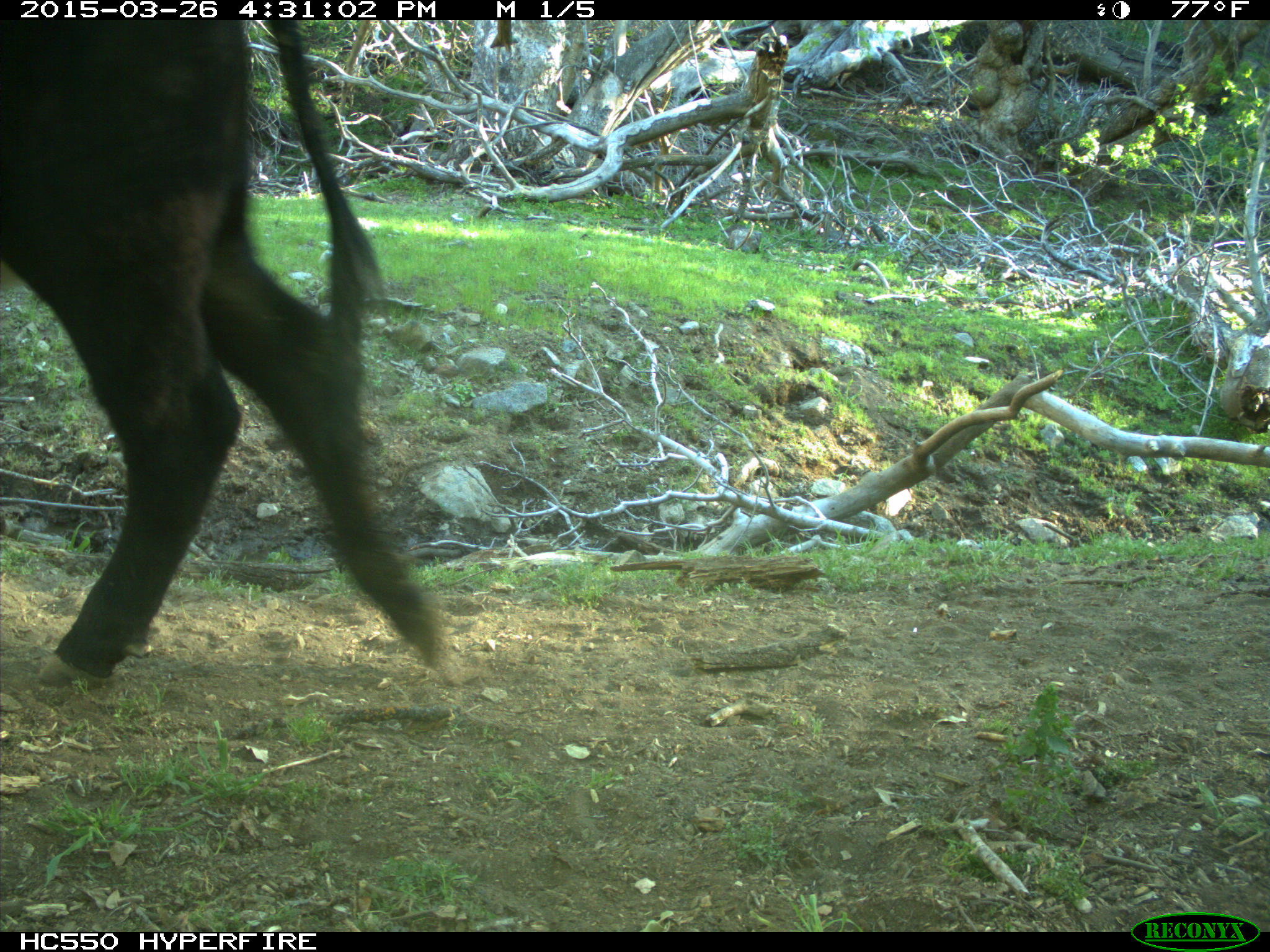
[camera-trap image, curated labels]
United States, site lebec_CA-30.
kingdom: Animalia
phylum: Chordata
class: Mammalia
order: Artiodactyla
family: Bovidae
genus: Bos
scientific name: Bos taurus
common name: domestic cow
Bos taurus (domestic cow).